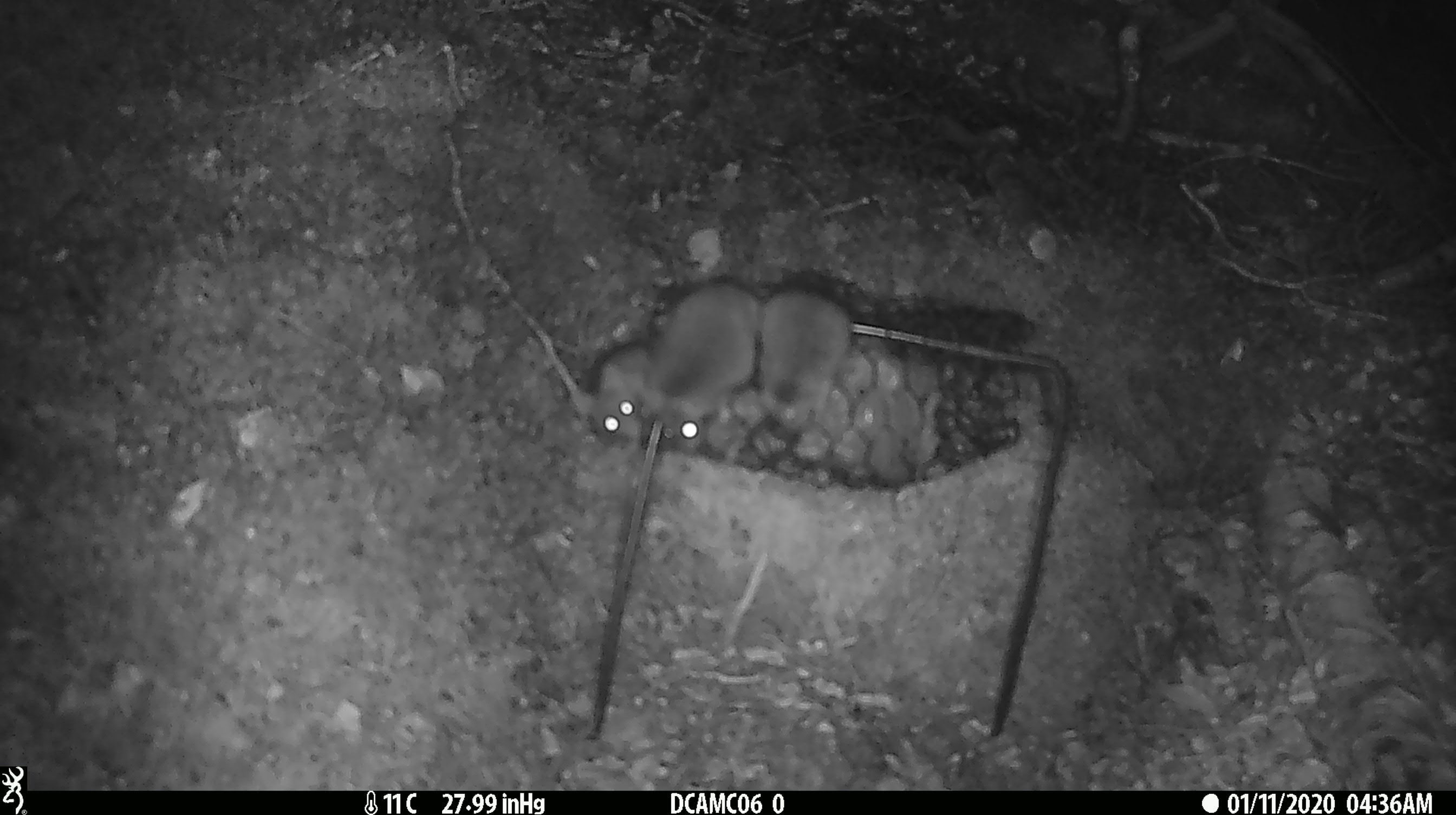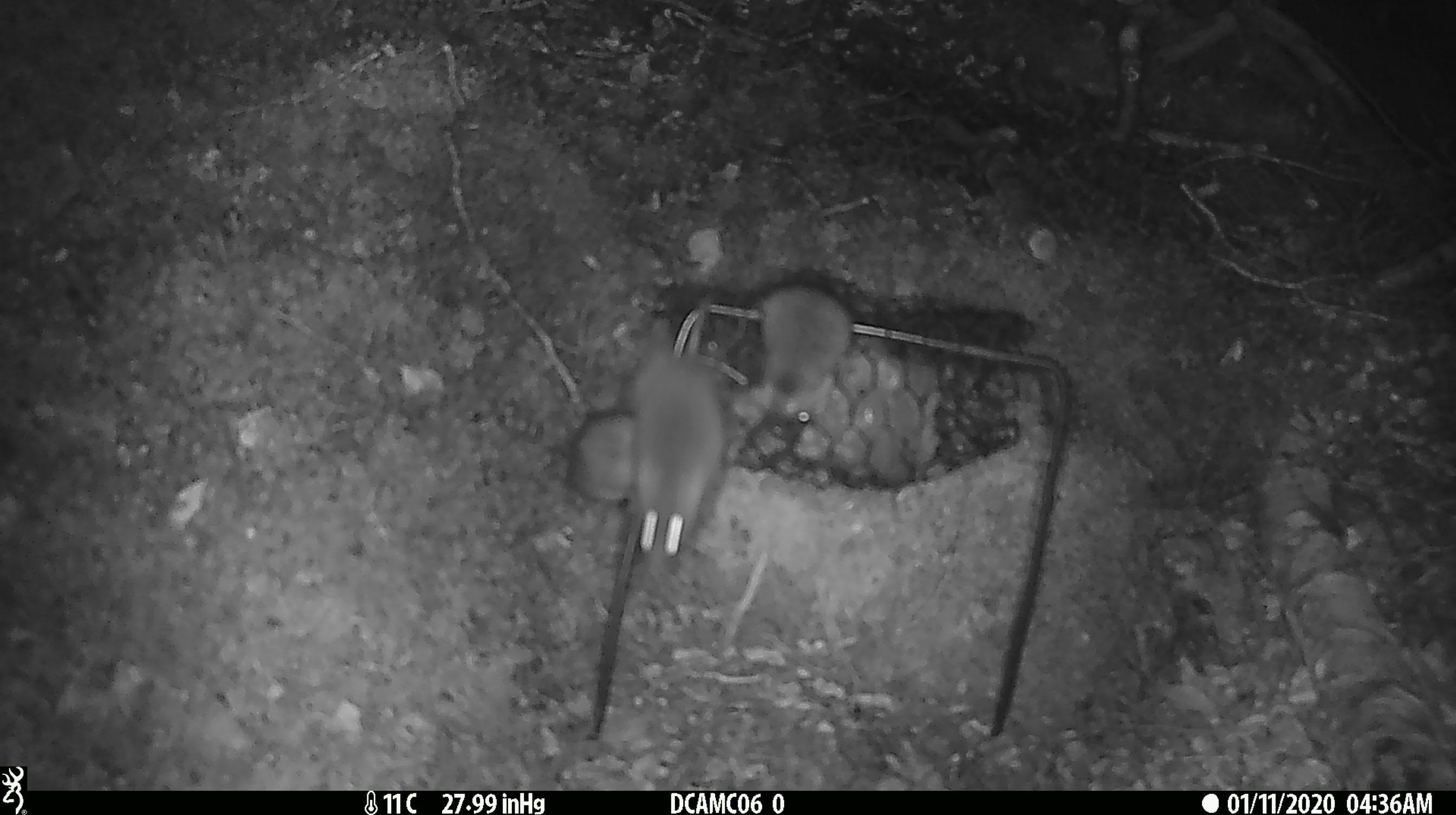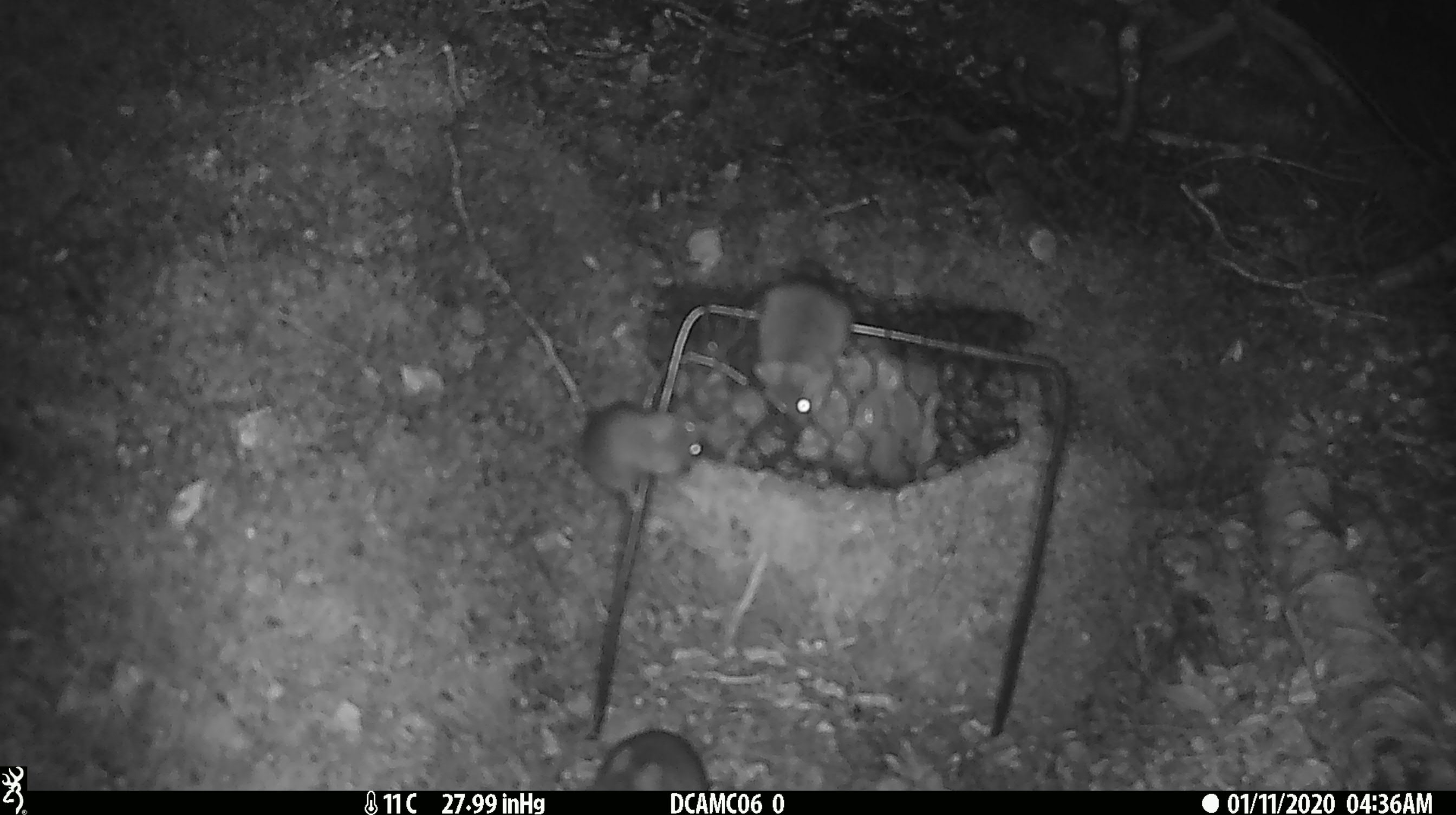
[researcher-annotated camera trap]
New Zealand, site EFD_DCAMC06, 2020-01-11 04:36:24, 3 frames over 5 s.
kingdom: Animalia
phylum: Chordata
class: Mammalia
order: Rodentia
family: Muridae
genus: Mus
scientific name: Mus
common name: mouse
Mouse (Mus).